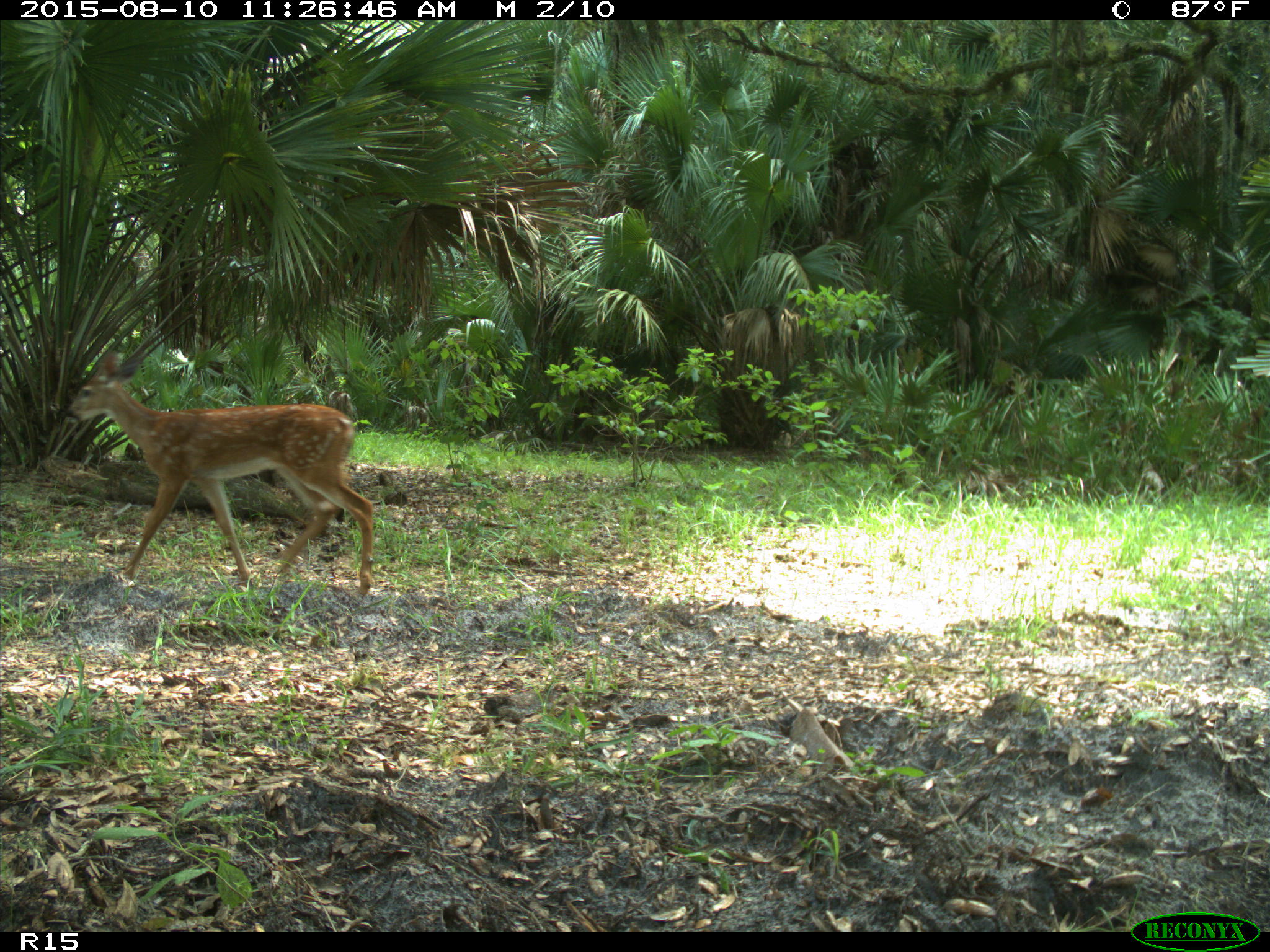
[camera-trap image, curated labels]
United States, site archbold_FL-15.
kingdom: Animalia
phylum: Chordata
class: Mammalia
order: Artiodactyla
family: Cervidae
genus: Odocoileus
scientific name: Odocoileus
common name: deer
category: unidentified deer